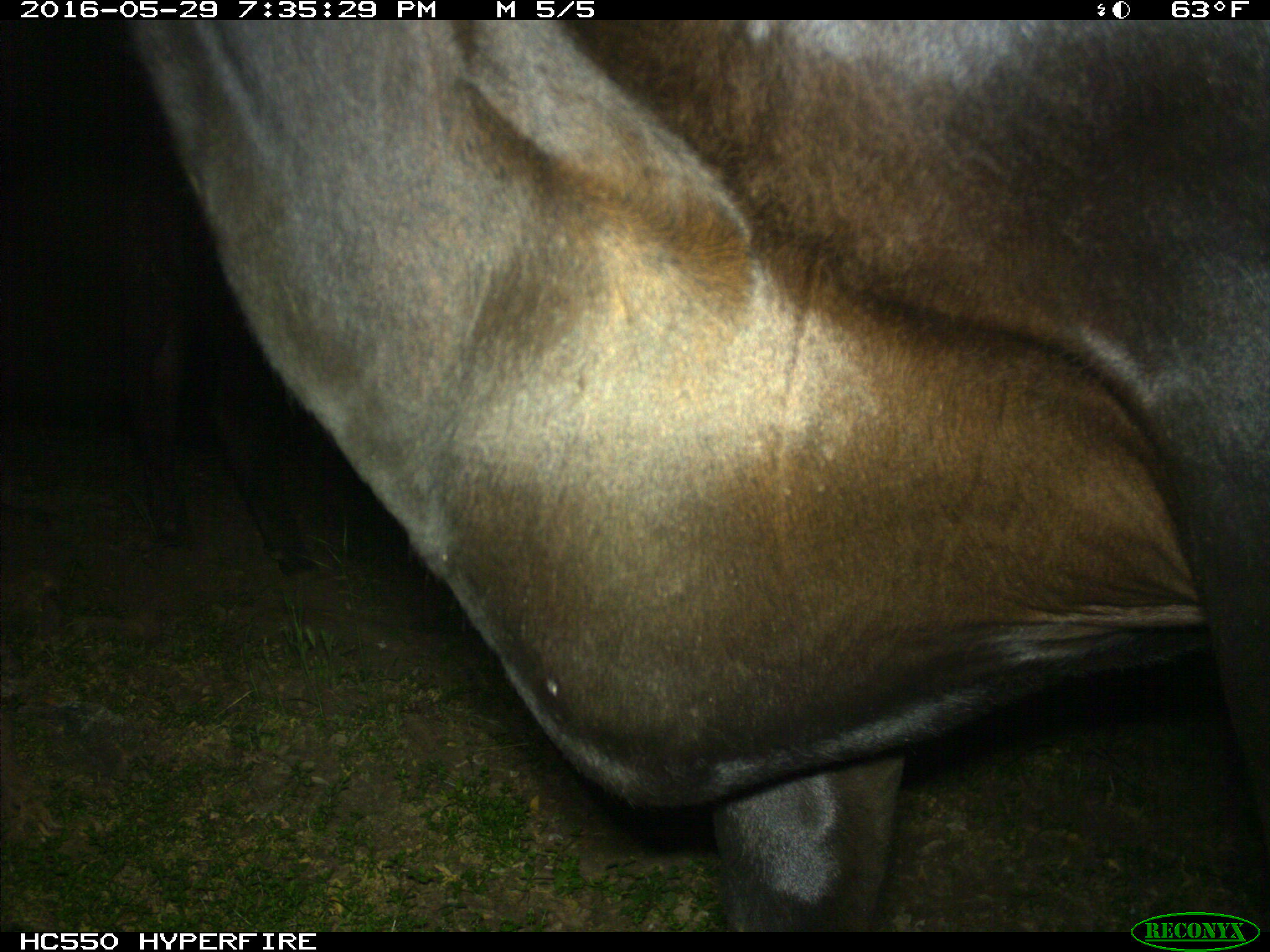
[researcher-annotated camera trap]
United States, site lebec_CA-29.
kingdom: Animalia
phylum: Chordata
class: Mammalia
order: Artiodactyla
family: Bovidae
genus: Bos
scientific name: Bos taurus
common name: domestic cow